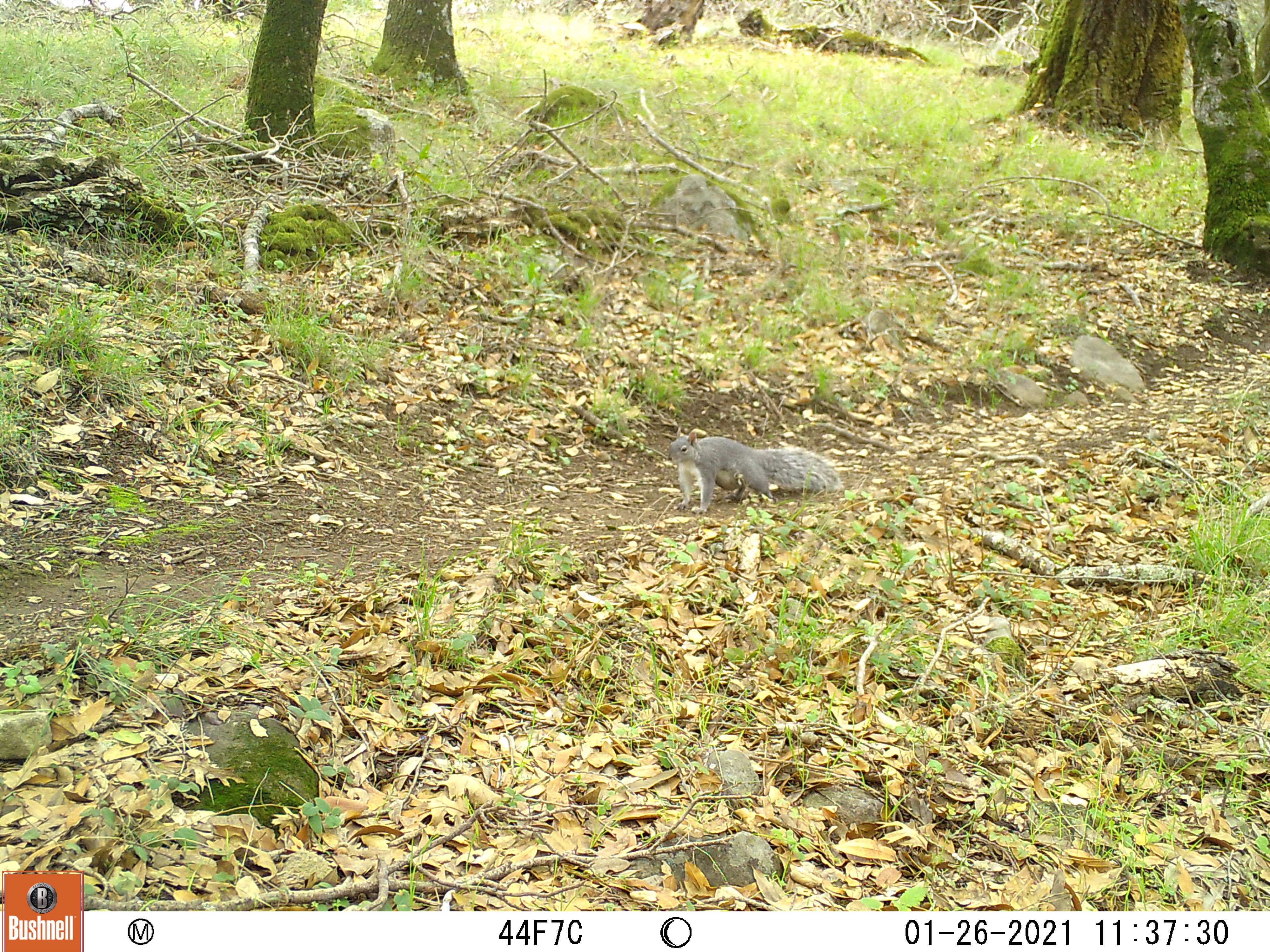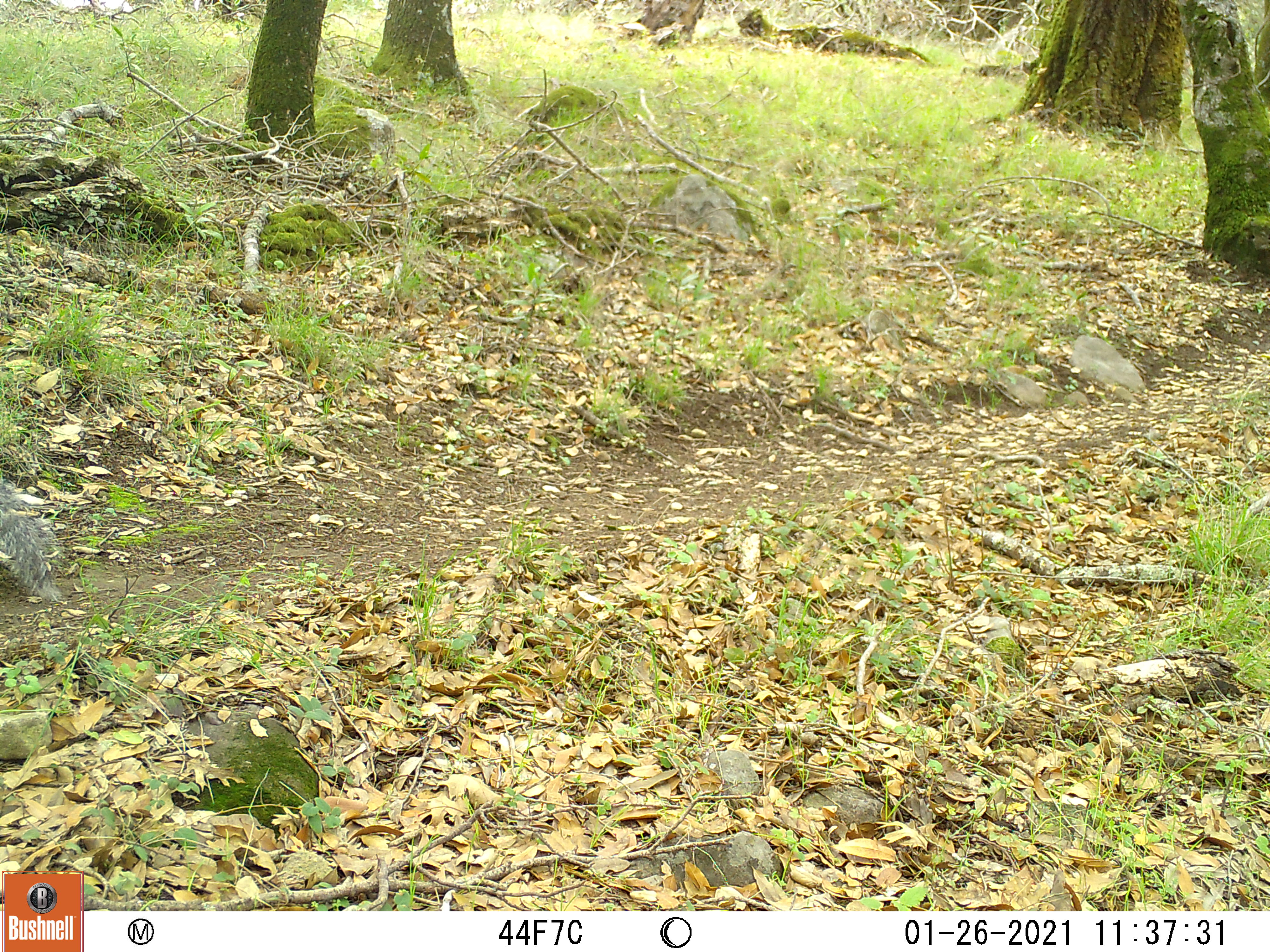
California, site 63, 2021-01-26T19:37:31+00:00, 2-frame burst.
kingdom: Animalia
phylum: Chordata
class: Mammalia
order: Rodentia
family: Sciuridae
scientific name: Sciuridae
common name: squirrel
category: unknown squirrel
Unknown squirrel (squirrel) (Sciuridae).